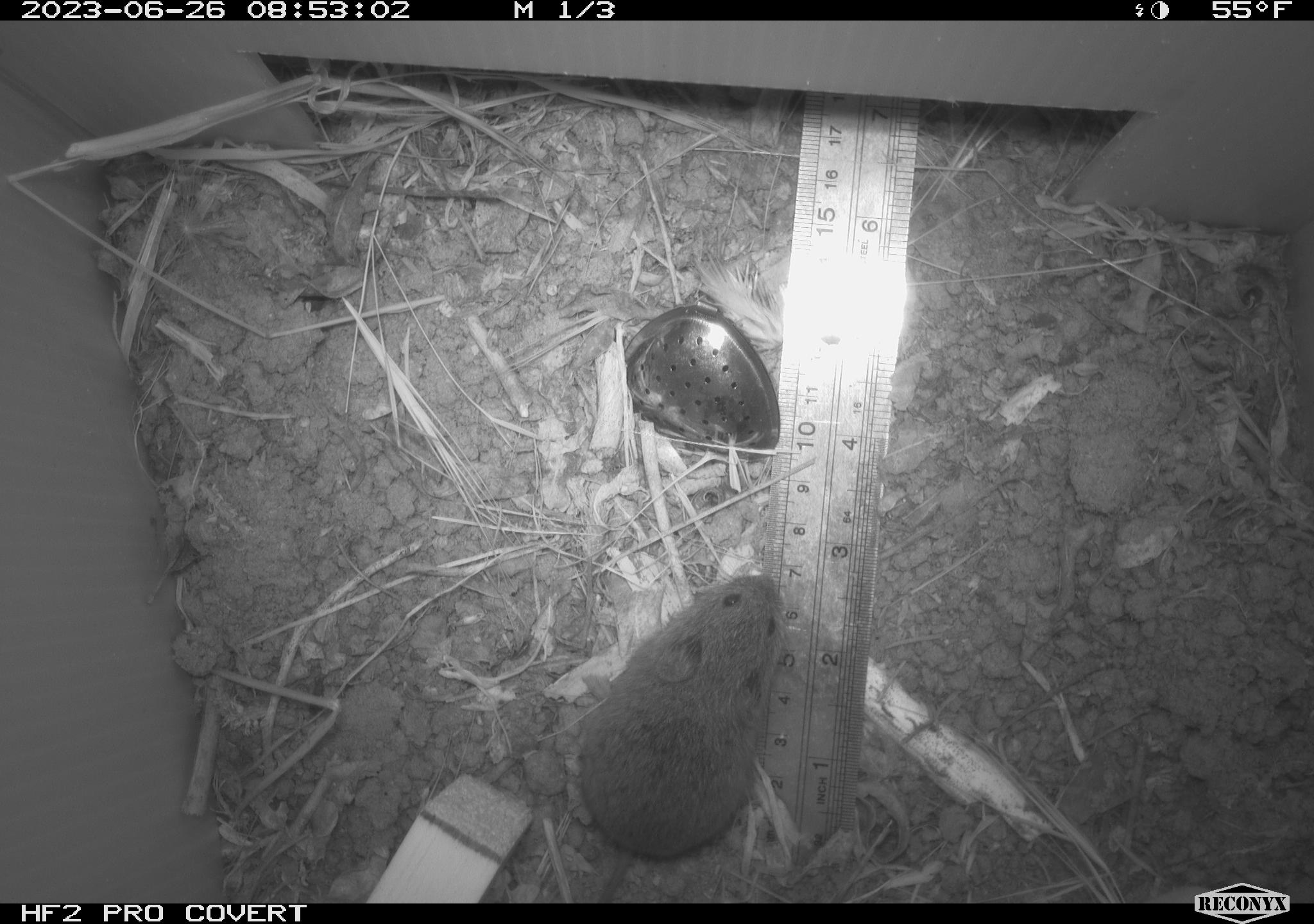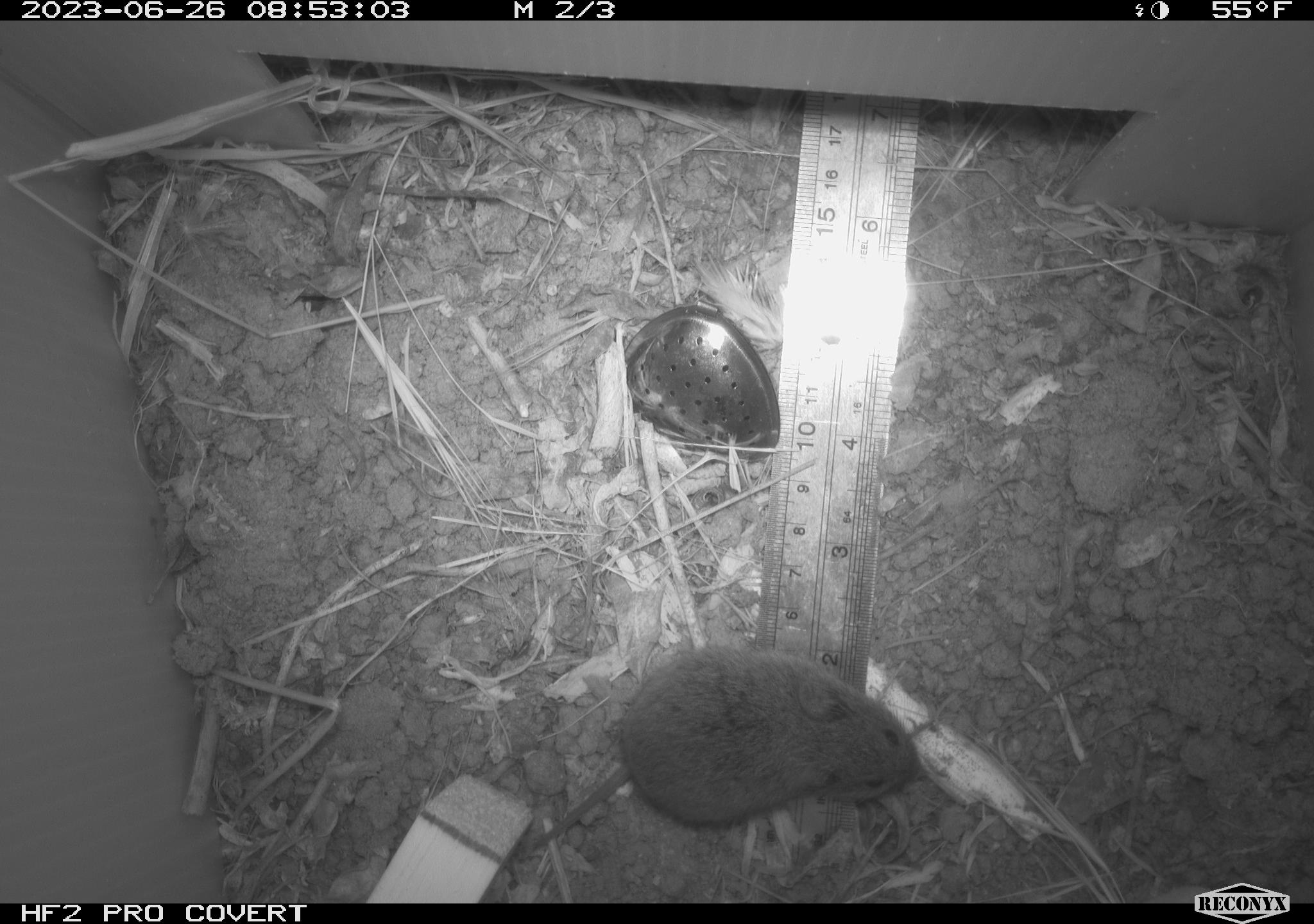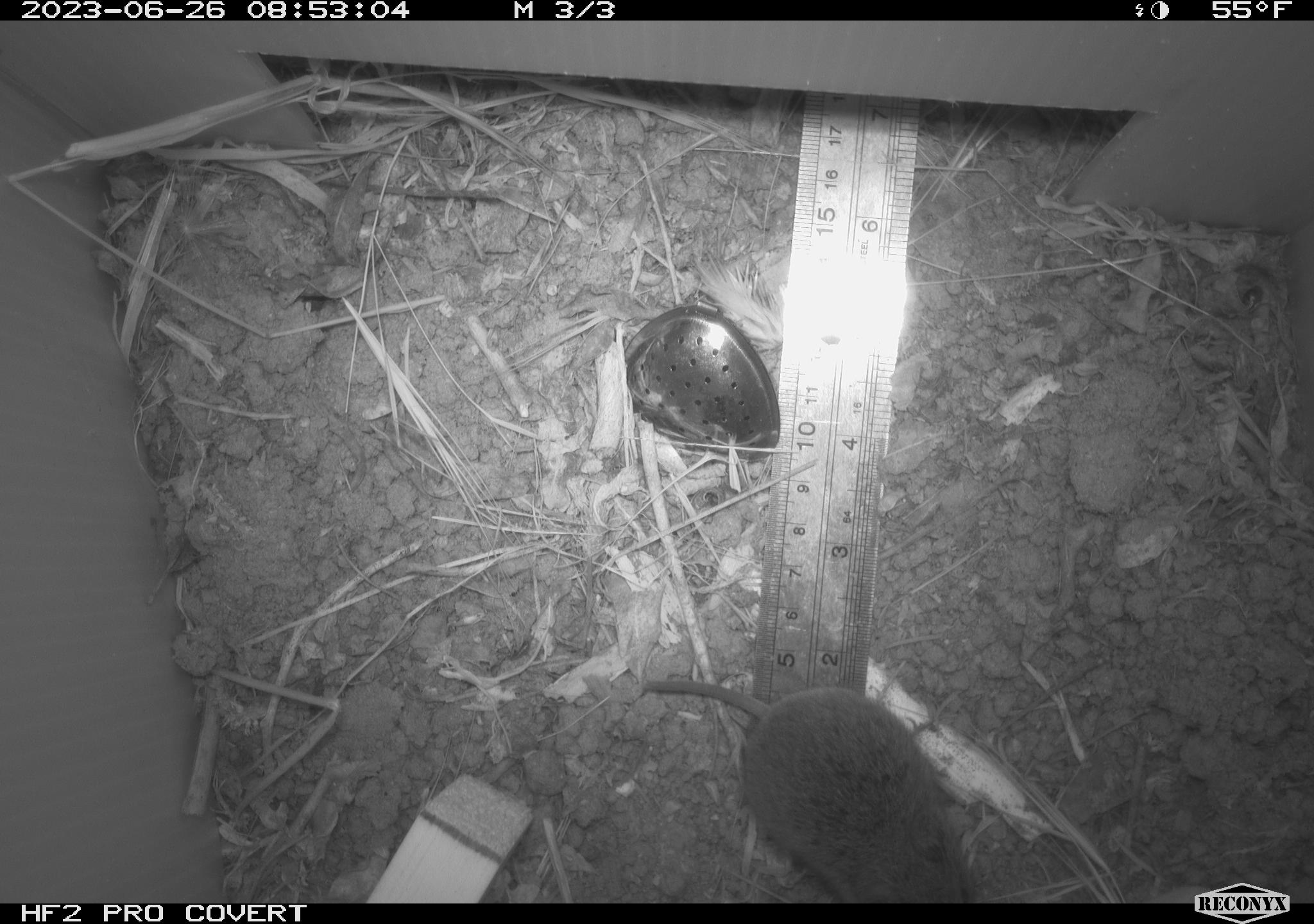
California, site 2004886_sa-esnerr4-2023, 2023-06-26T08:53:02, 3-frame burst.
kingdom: Animalia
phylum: Chordata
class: Mammalia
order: Rodentia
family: Cricetidae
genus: Microtus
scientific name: Microtus californicus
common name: california vole